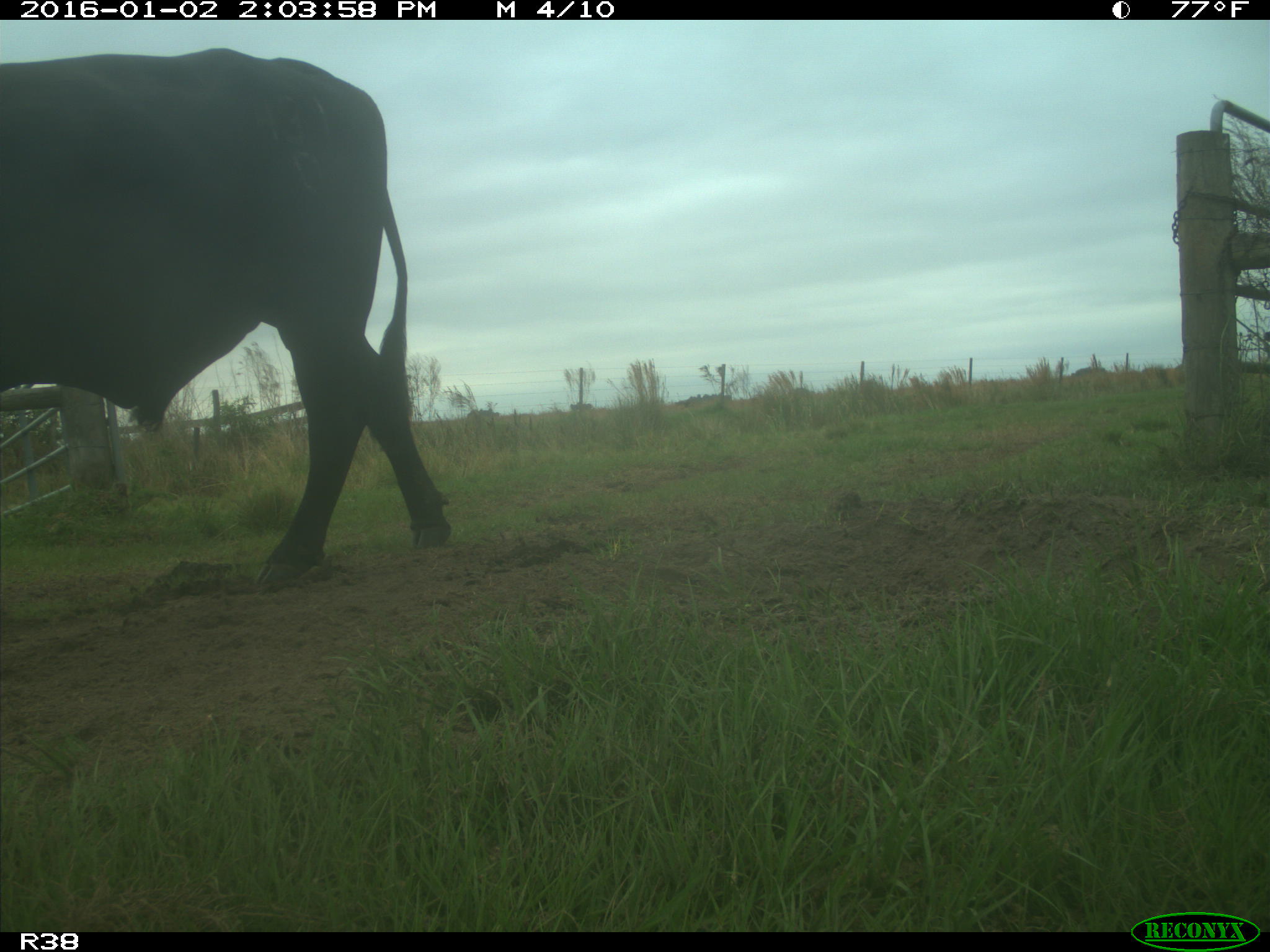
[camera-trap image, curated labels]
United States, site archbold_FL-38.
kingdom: Animalia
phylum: Chordata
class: Mammalia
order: Artiodactyla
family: Bovidae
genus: Bos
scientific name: Bos taurus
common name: domestic cow